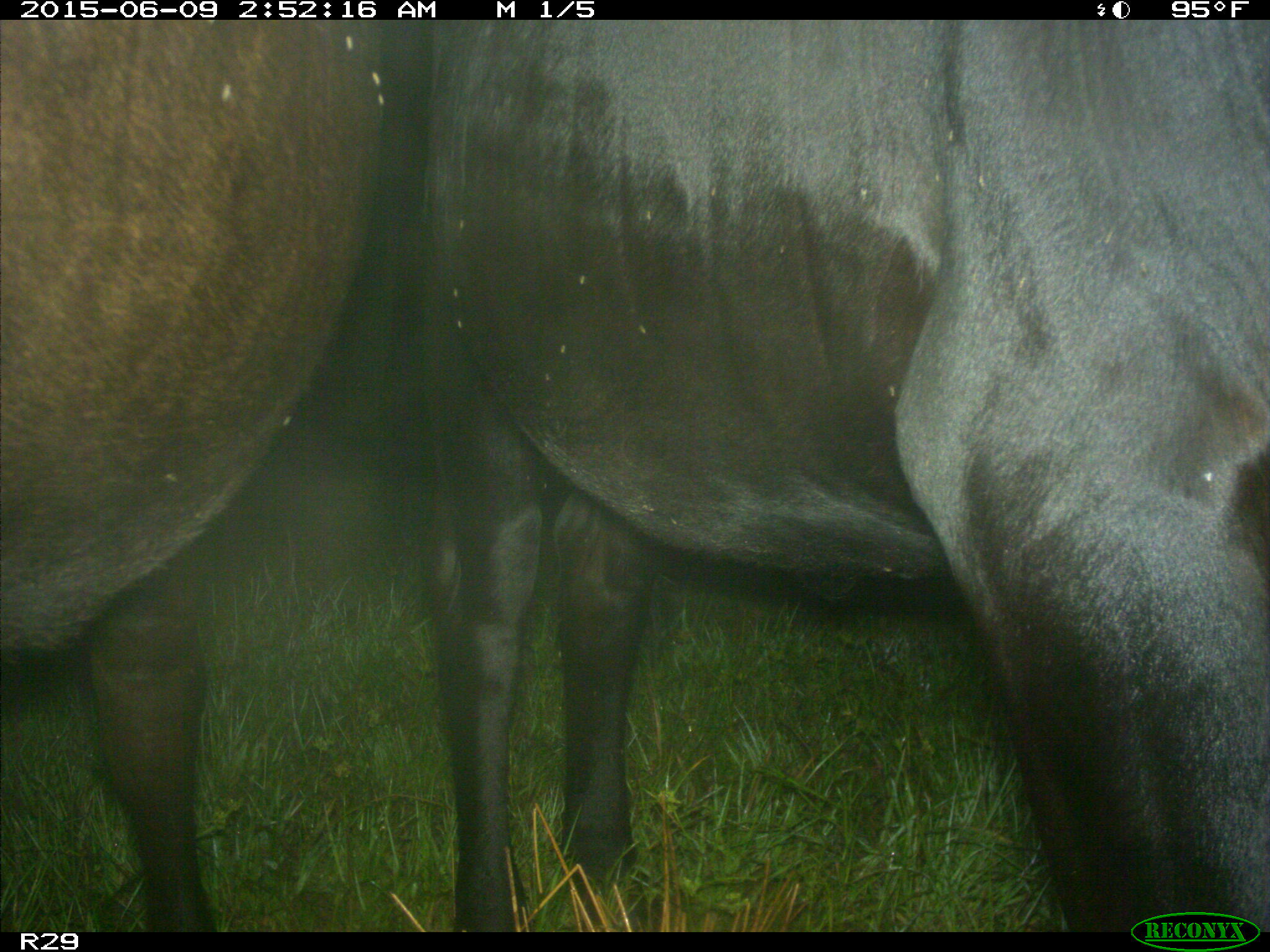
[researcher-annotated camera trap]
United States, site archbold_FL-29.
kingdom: Animalia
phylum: Chordata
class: Mammalia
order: Artiodactyla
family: Bovidae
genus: Bos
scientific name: Bos taurus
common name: domestic cow